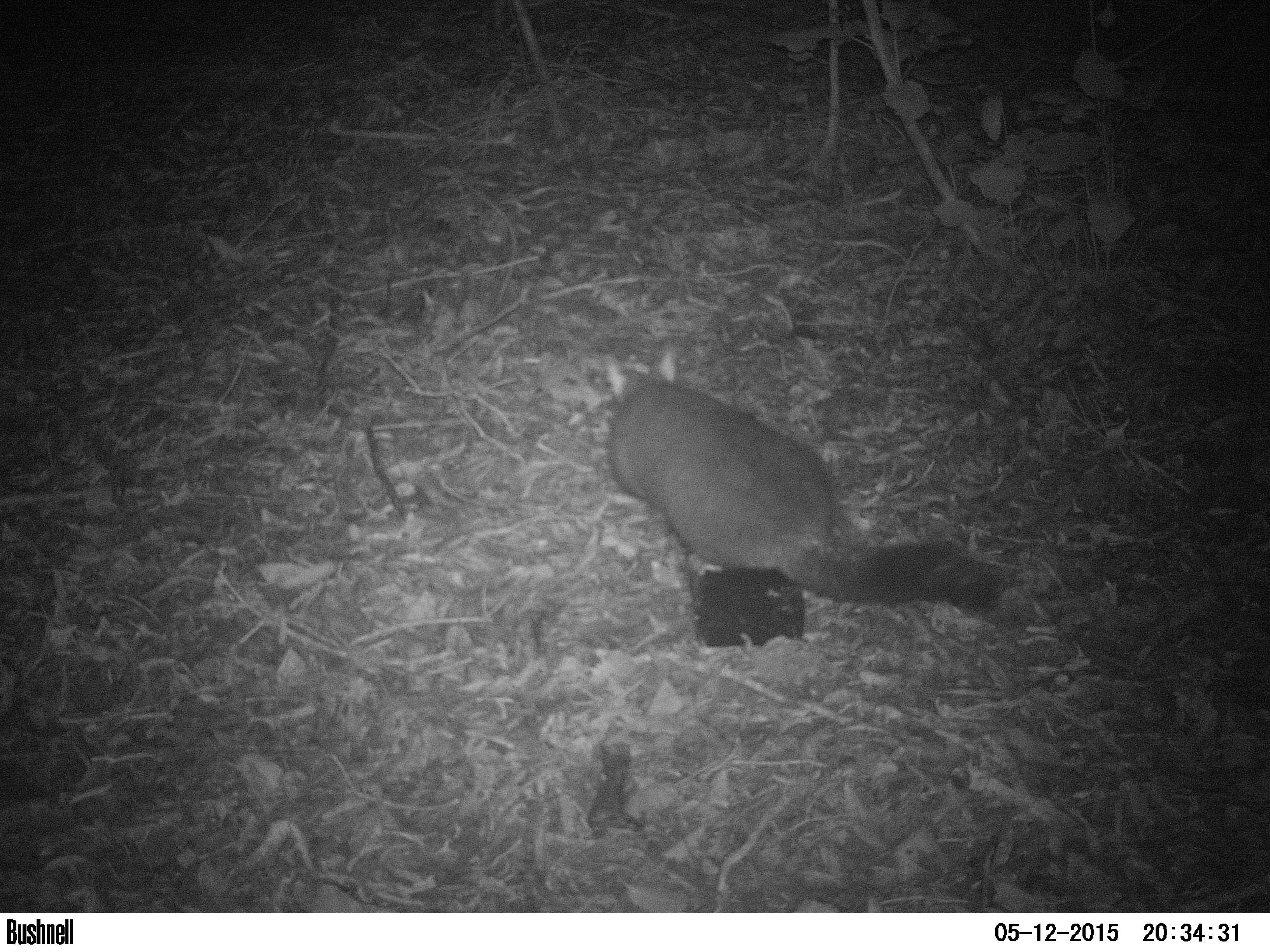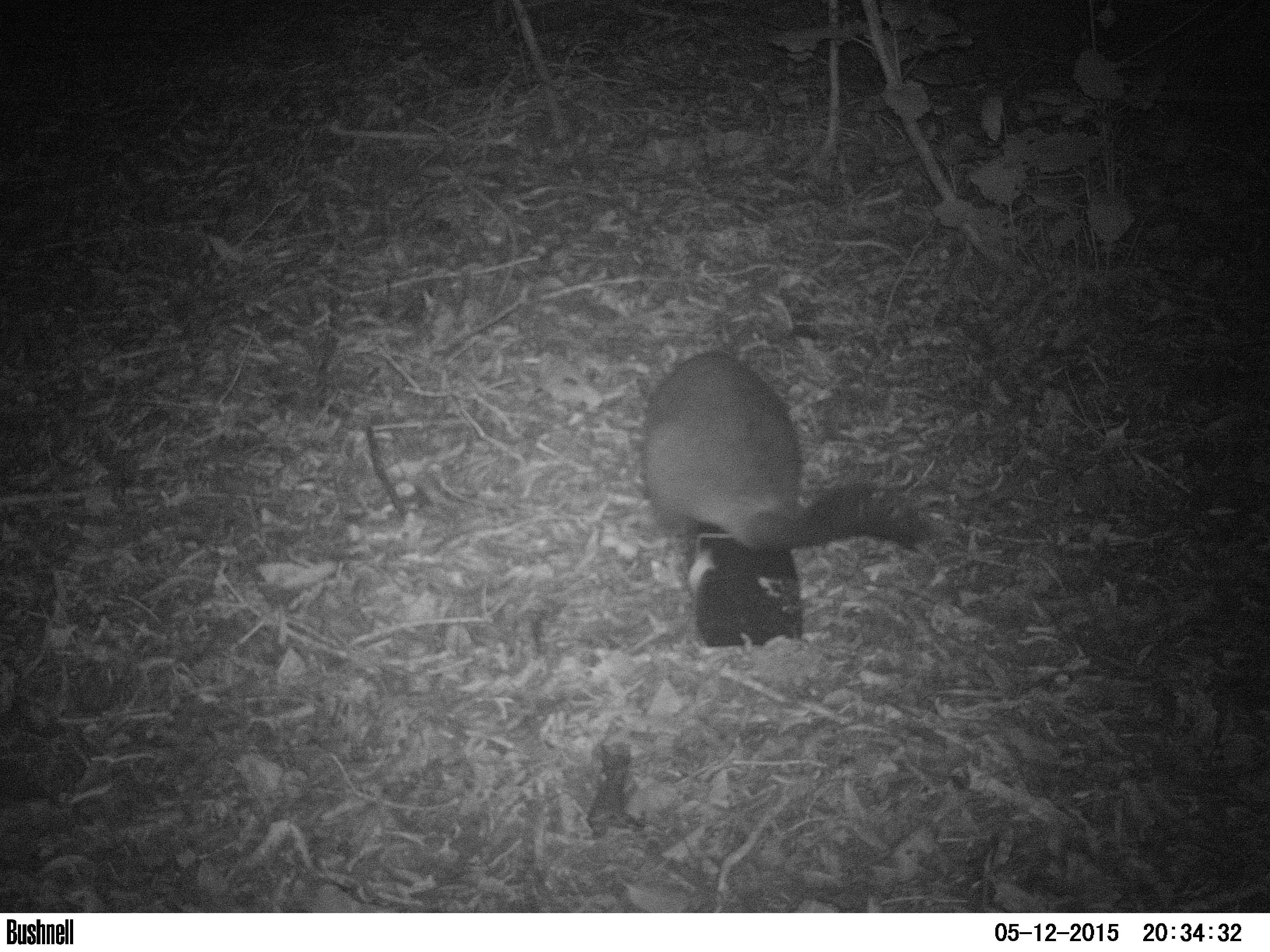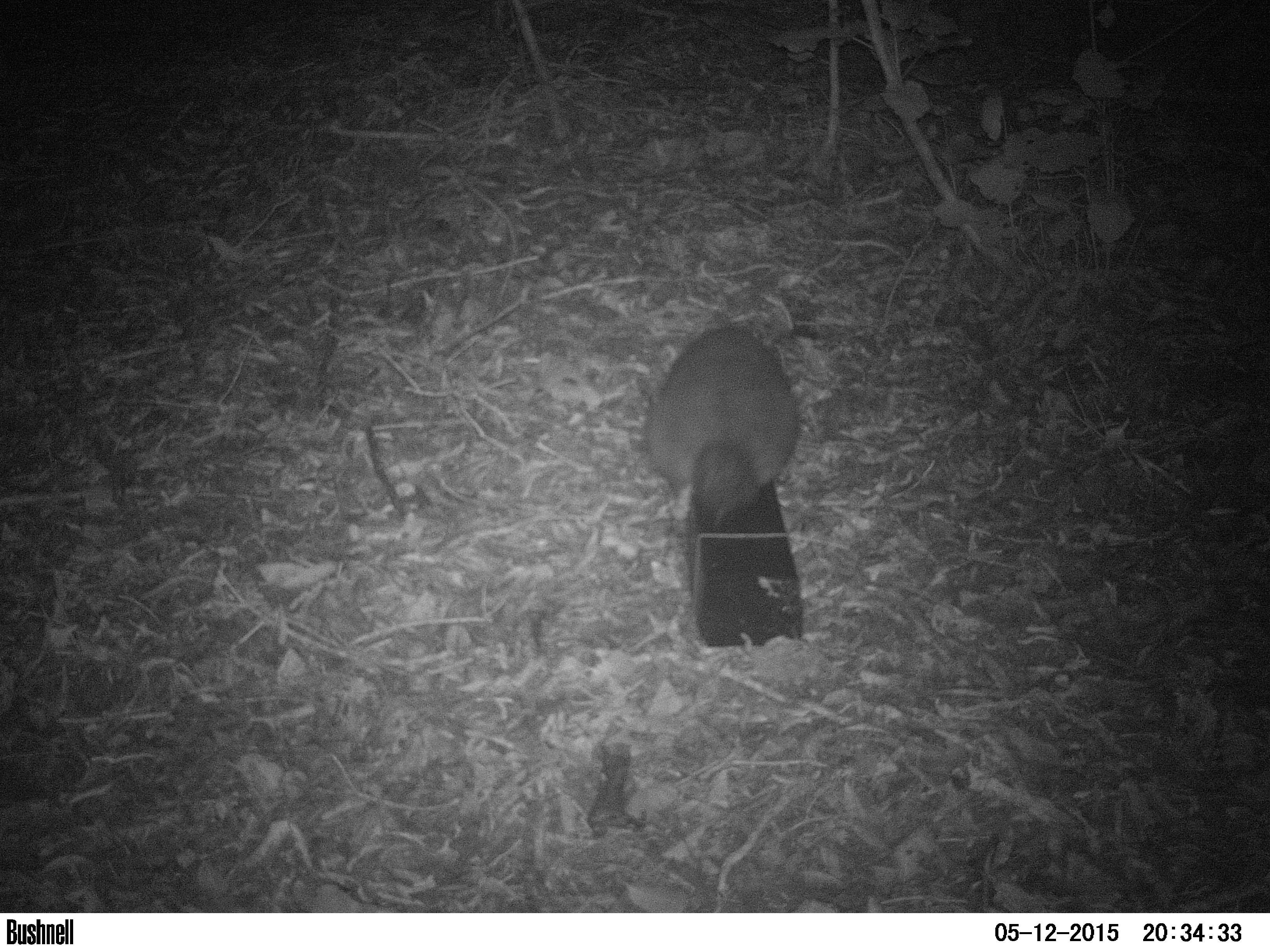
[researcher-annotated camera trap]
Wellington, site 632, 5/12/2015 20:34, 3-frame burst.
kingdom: Animalia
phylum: Chordata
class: Mammalia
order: Didelphimorphia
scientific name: Didelphimorphia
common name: possum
Possum (Didelphimorphia).